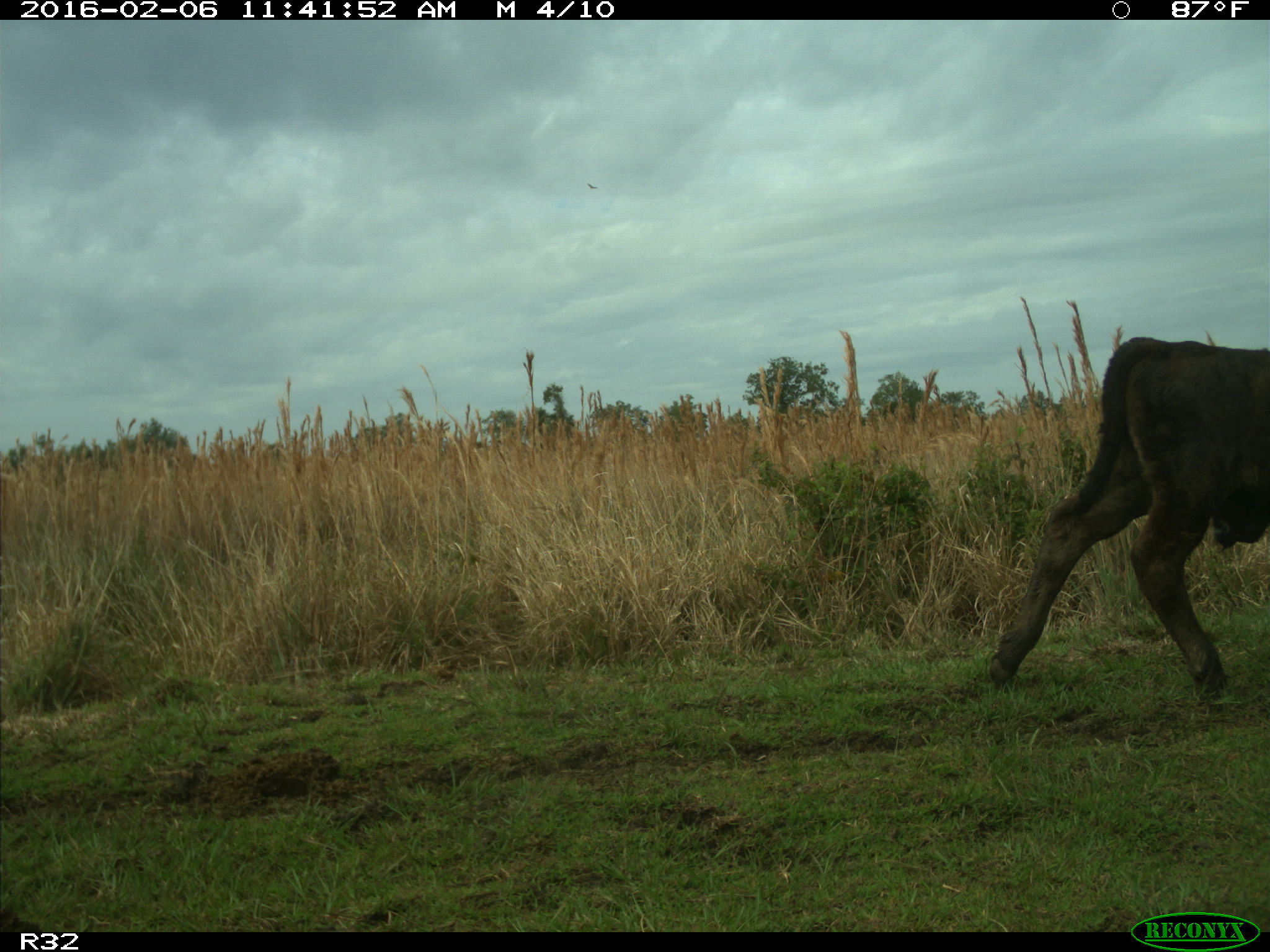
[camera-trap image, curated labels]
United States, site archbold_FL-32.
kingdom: Animalia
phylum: Chordata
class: Mammalia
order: Artiodactyla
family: Bovidae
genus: Bos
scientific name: Bos taurus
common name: domestic cow